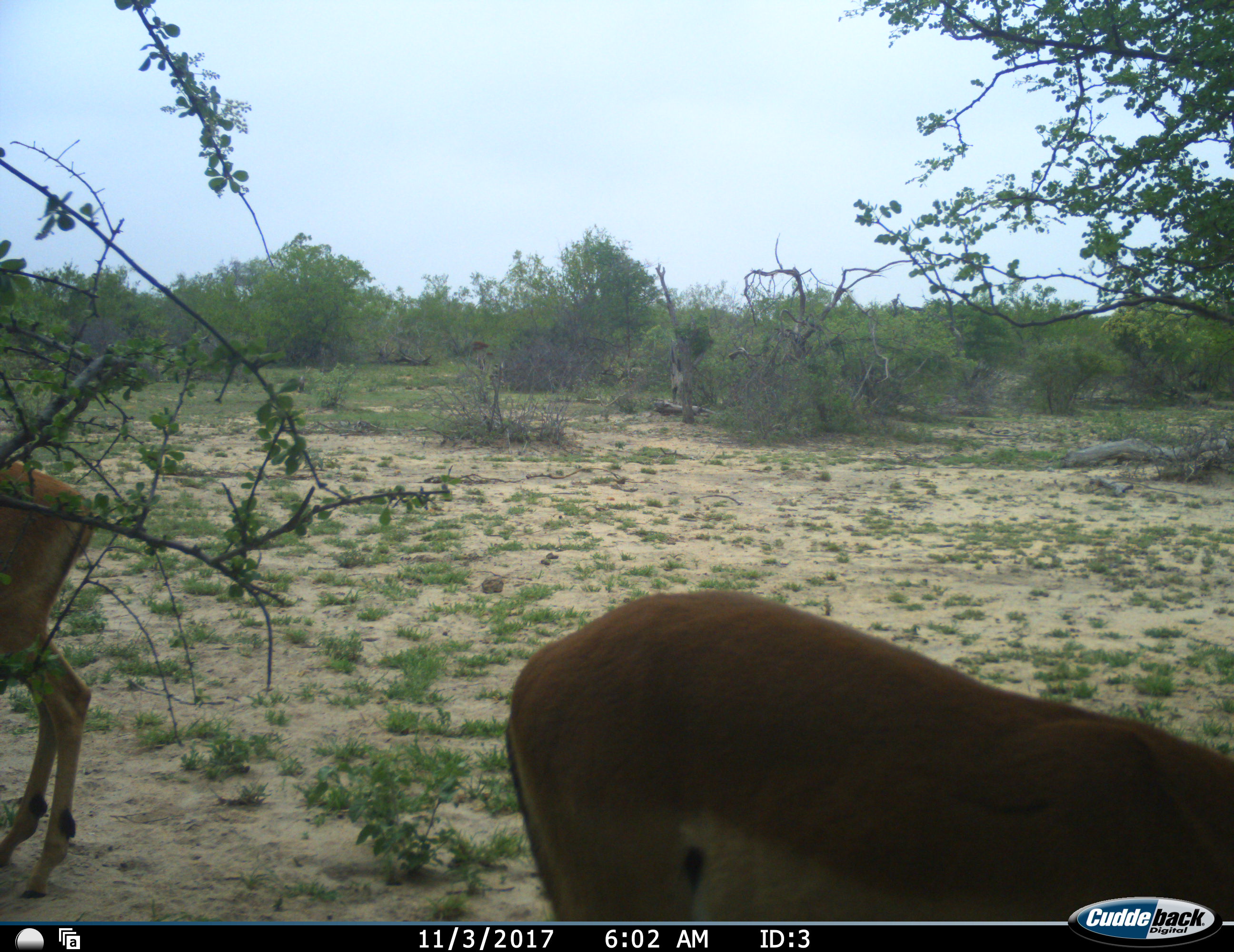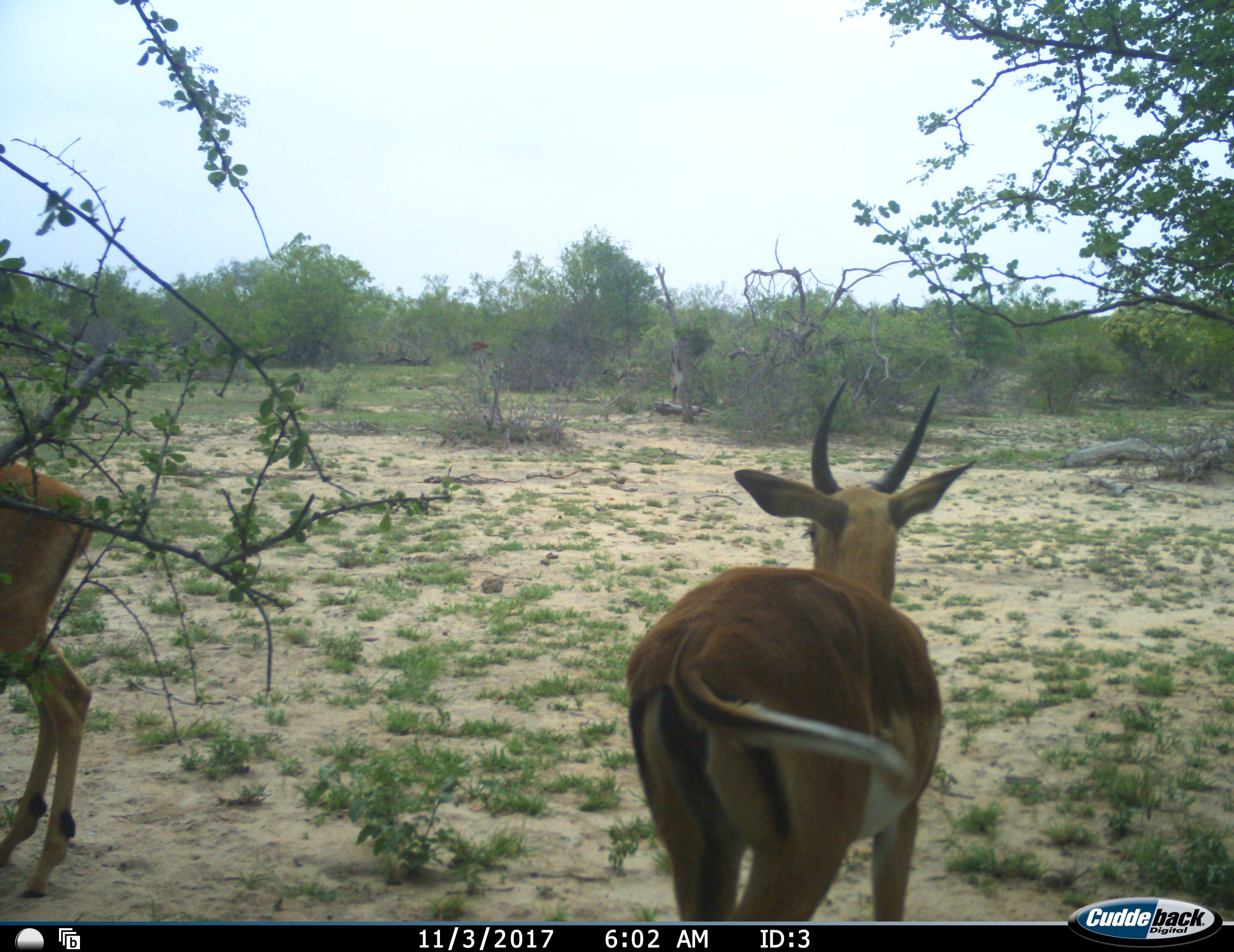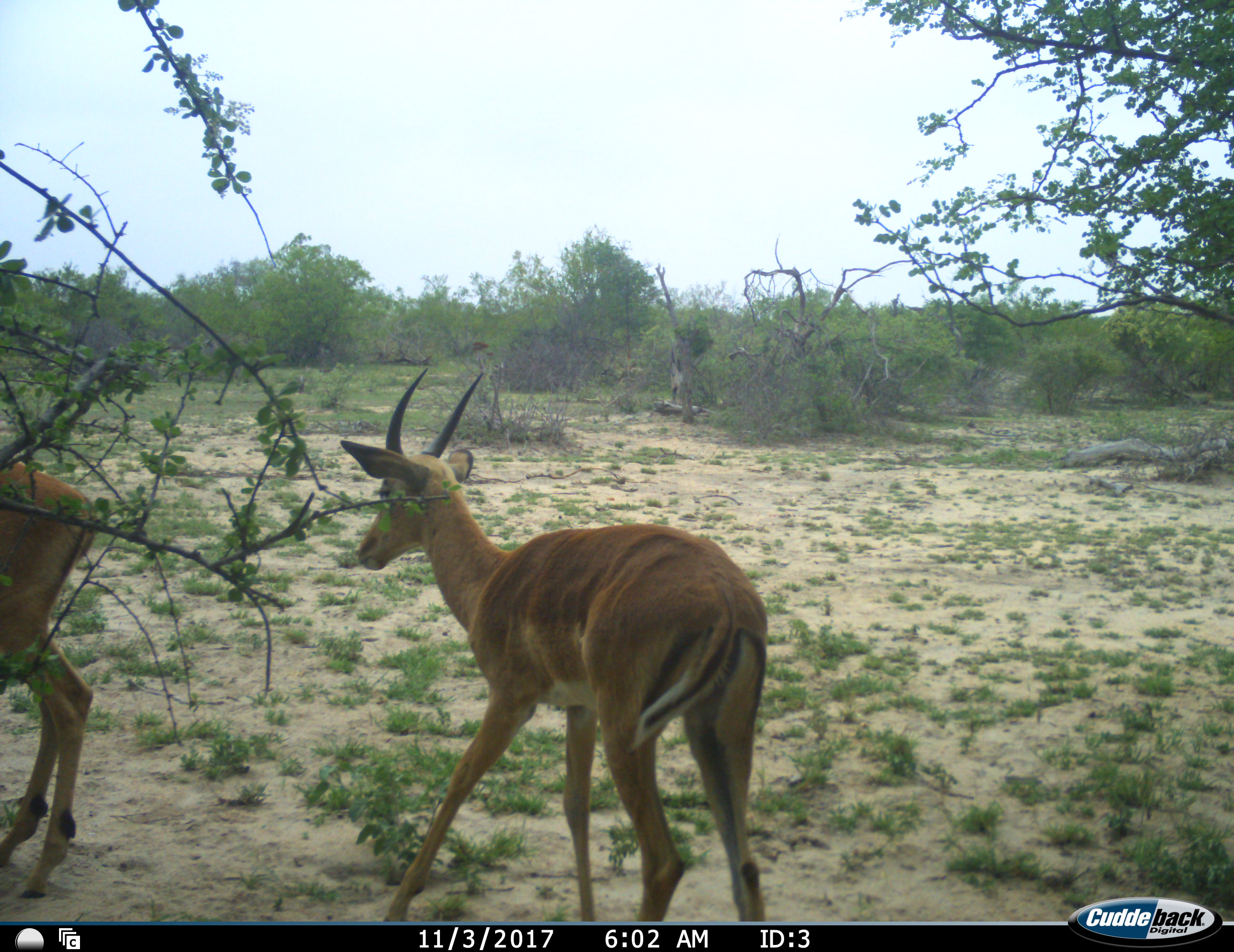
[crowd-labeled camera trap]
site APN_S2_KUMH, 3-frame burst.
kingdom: Animalia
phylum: Chordata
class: Mammalia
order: Artiodactyla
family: Bovidae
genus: Aepyceros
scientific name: Aepyceros melampus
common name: impala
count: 2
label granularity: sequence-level